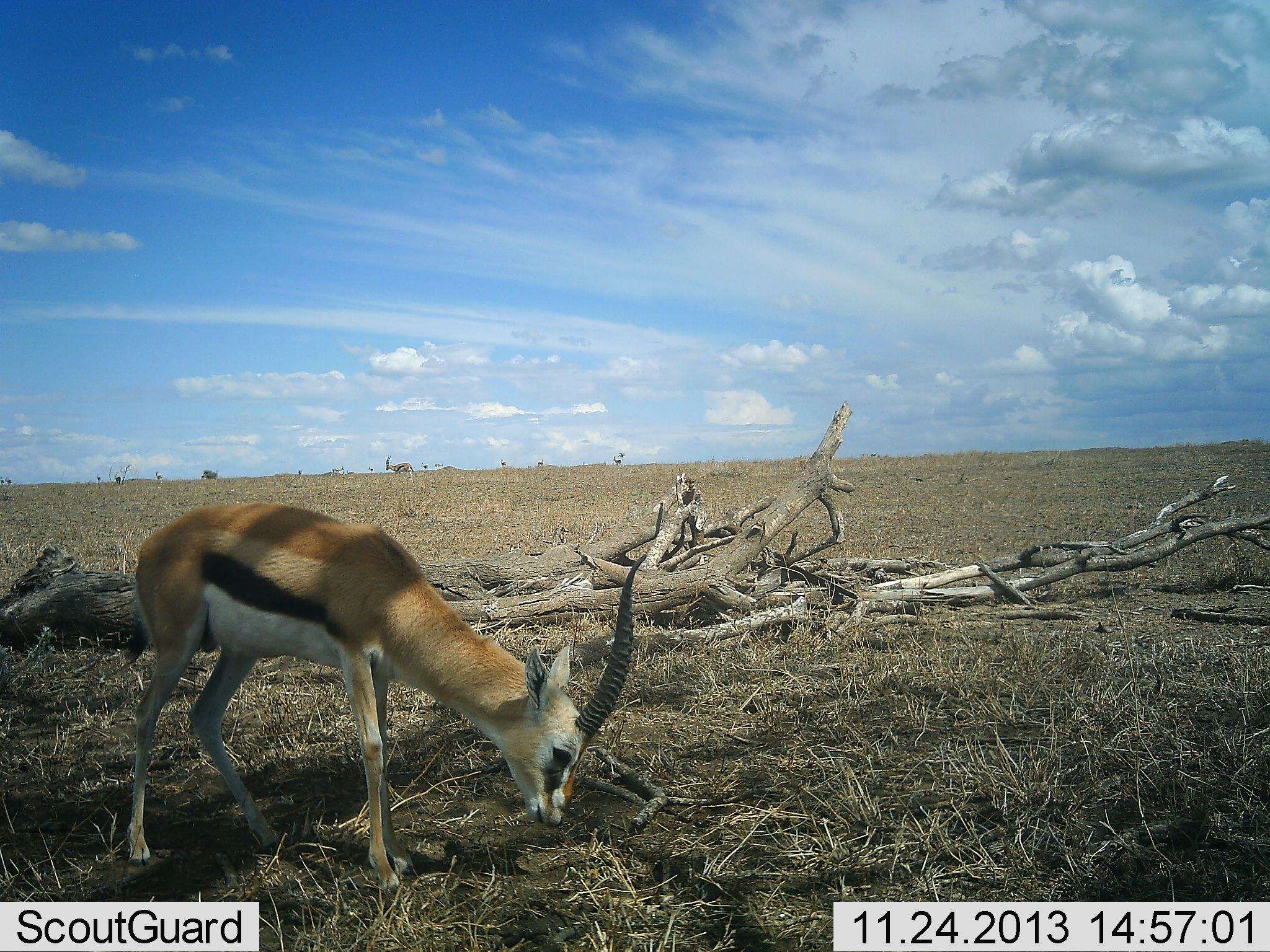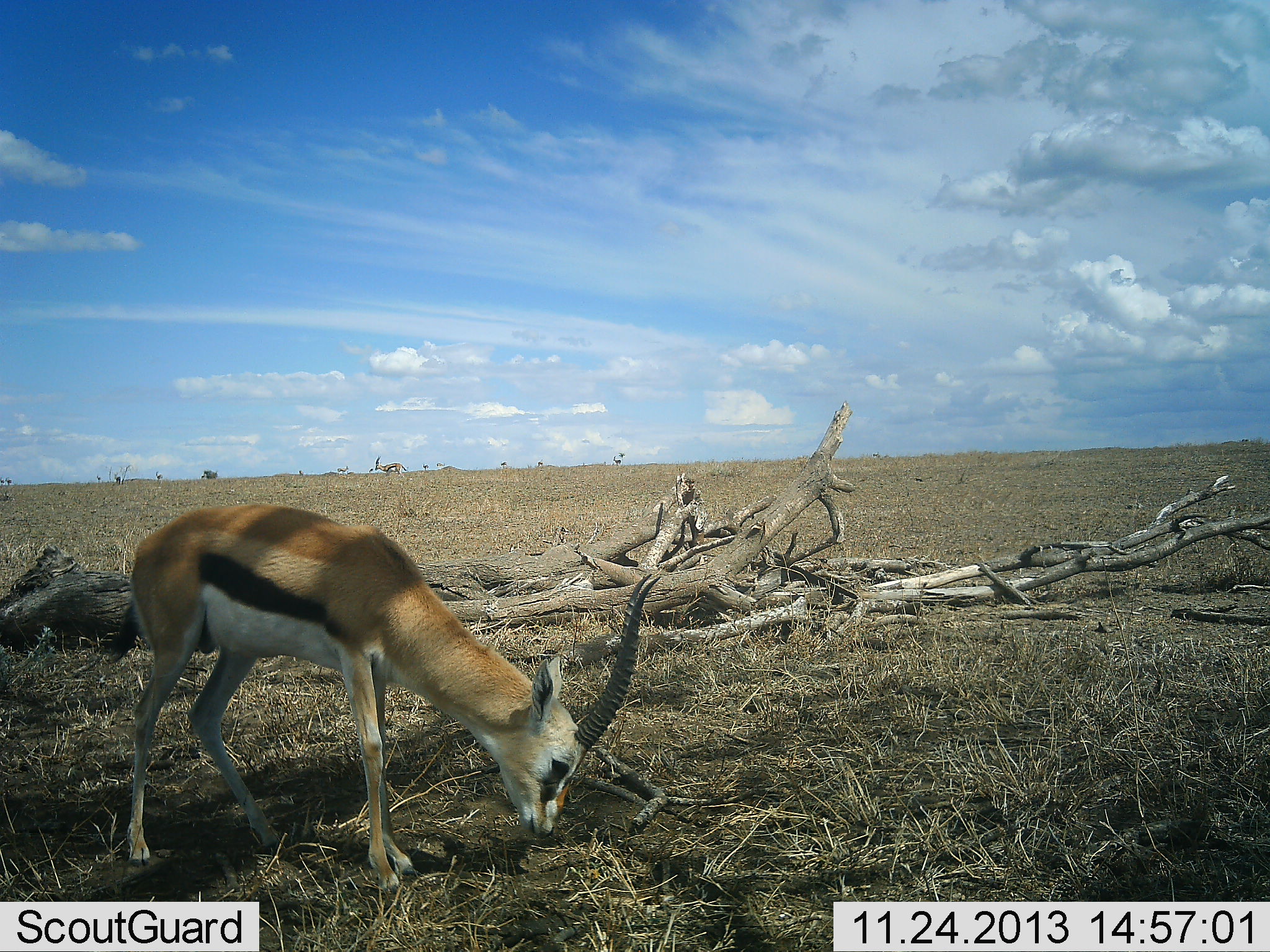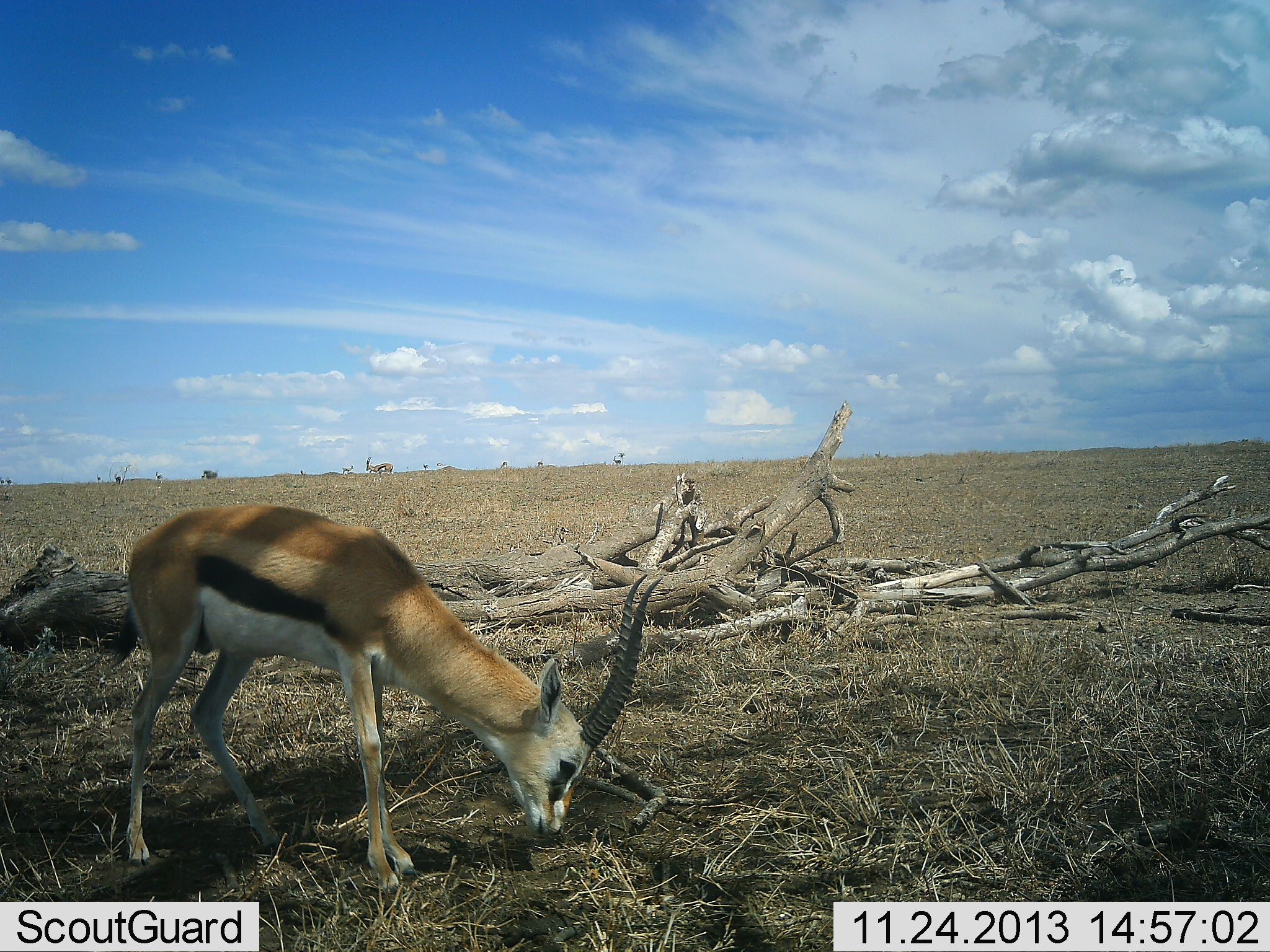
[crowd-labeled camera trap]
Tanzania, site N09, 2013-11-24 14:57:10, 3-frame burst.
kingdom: Animalia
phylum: Chordata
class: Mammalia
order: Artiodactyla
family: Bovidae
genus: Eudorcas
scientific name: Eudorcas thomsonii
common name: thomson's gazelle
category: gazellethomsons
Gazellethomsons (thomson's gazelle) (Eudorcas thomsonii), count 3. Behavior (volunteer vote fractions): standing 10%, resting 0%, moving 80%, interacting 0%. Young present (vote fraction): 0%. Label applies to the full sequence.